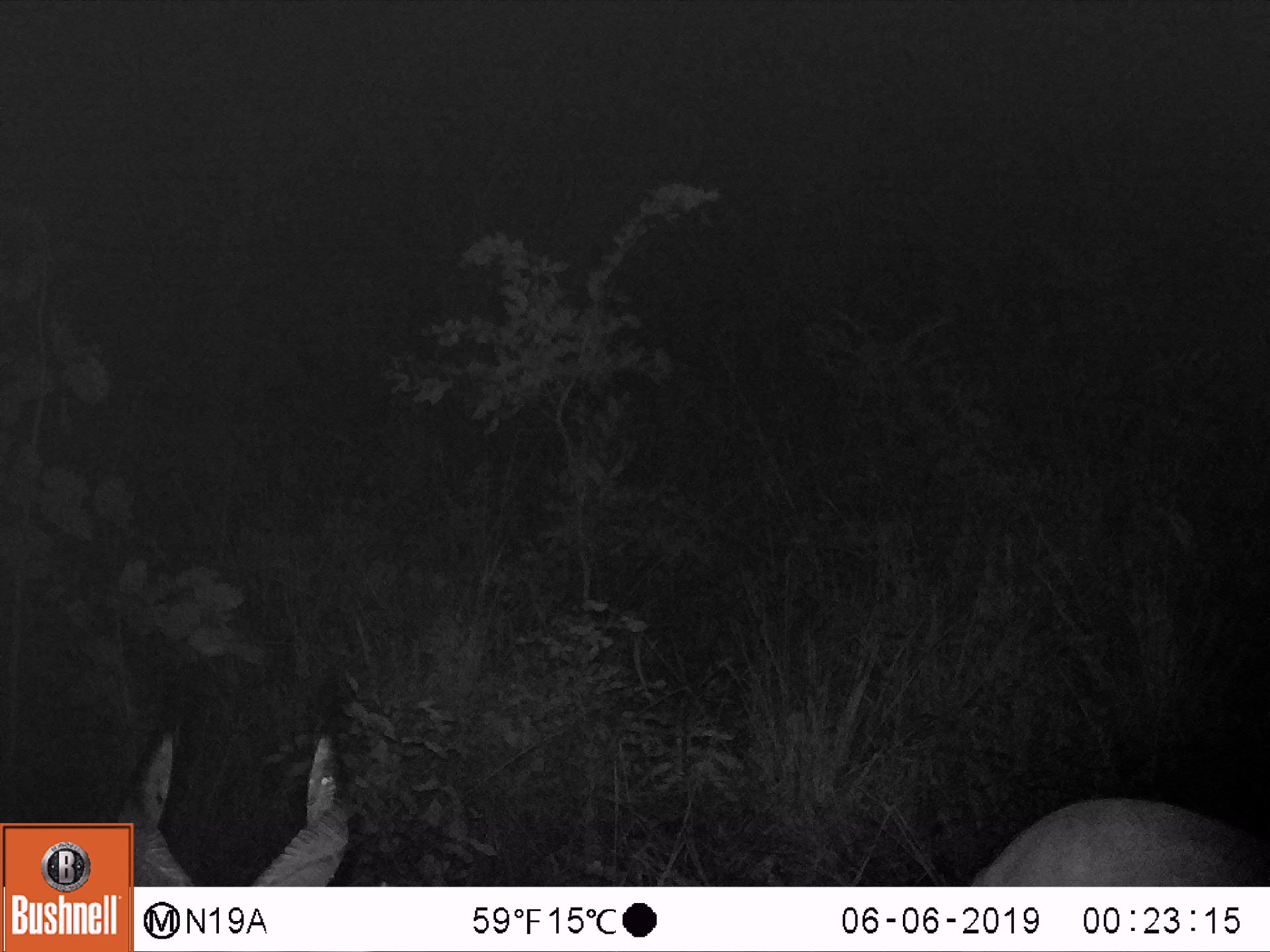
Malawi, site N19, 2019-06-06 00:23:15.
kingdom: Animalia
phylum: Chordata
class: Mammalia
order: Artiodactyla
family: Bovidae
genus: Tragelaphus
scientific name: Tragelaphus sylvaticus sylvaticus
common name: cape bushbuck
Cape bushbuck (Tragelaphus sylvaticus sylvaticus), count 1.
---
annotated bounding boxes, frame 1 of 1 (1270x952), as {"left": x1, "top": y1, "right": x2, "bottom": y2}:
cape bushbuck: {"left": 134, "top": 662, "right": 1264, "bottom": 885}